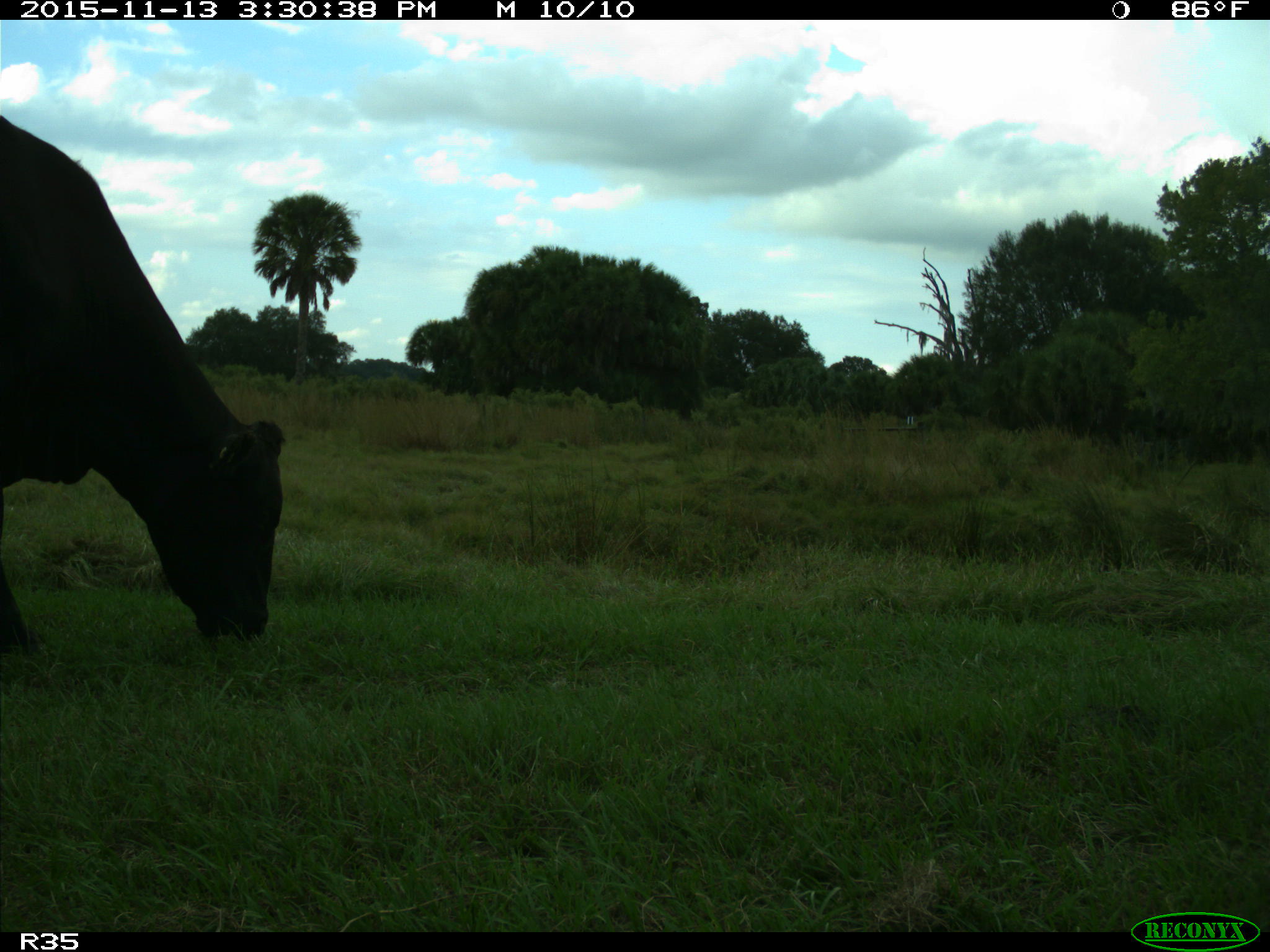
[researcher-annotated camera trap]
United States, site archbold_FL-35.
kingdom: Animalia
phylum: Chordata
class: Mammalia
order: Artiodactyla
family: Bovidae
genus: Bos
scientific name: Bos taurus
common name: domestic cow